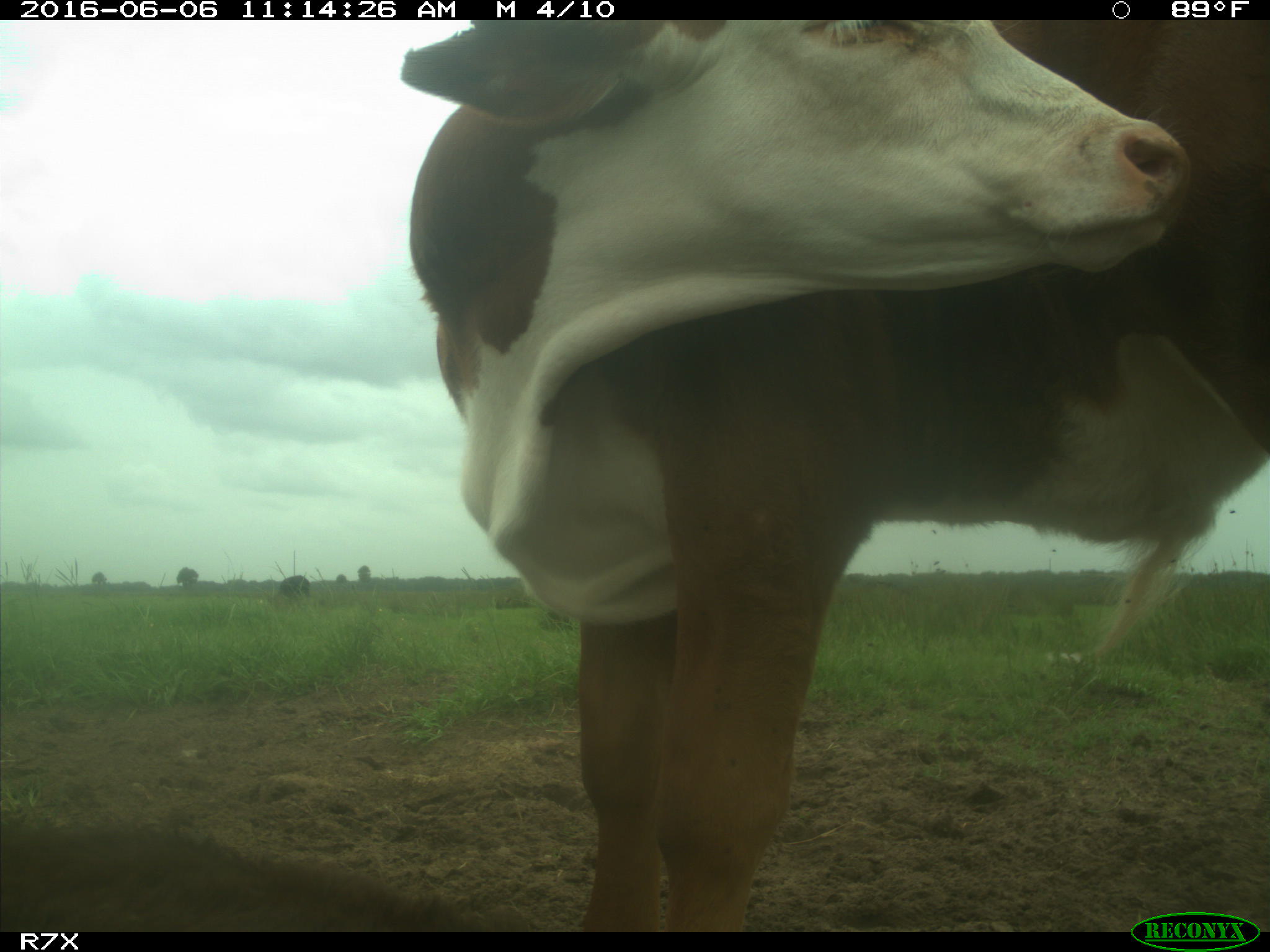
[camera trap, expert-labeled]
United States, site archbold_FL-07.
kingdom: Animalia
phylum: Chordata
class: Mammalia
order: Artiodactyla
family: Bovidae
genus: Bos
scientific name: Bos taurus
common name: domestic cow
Bos taurus (domestic cow).